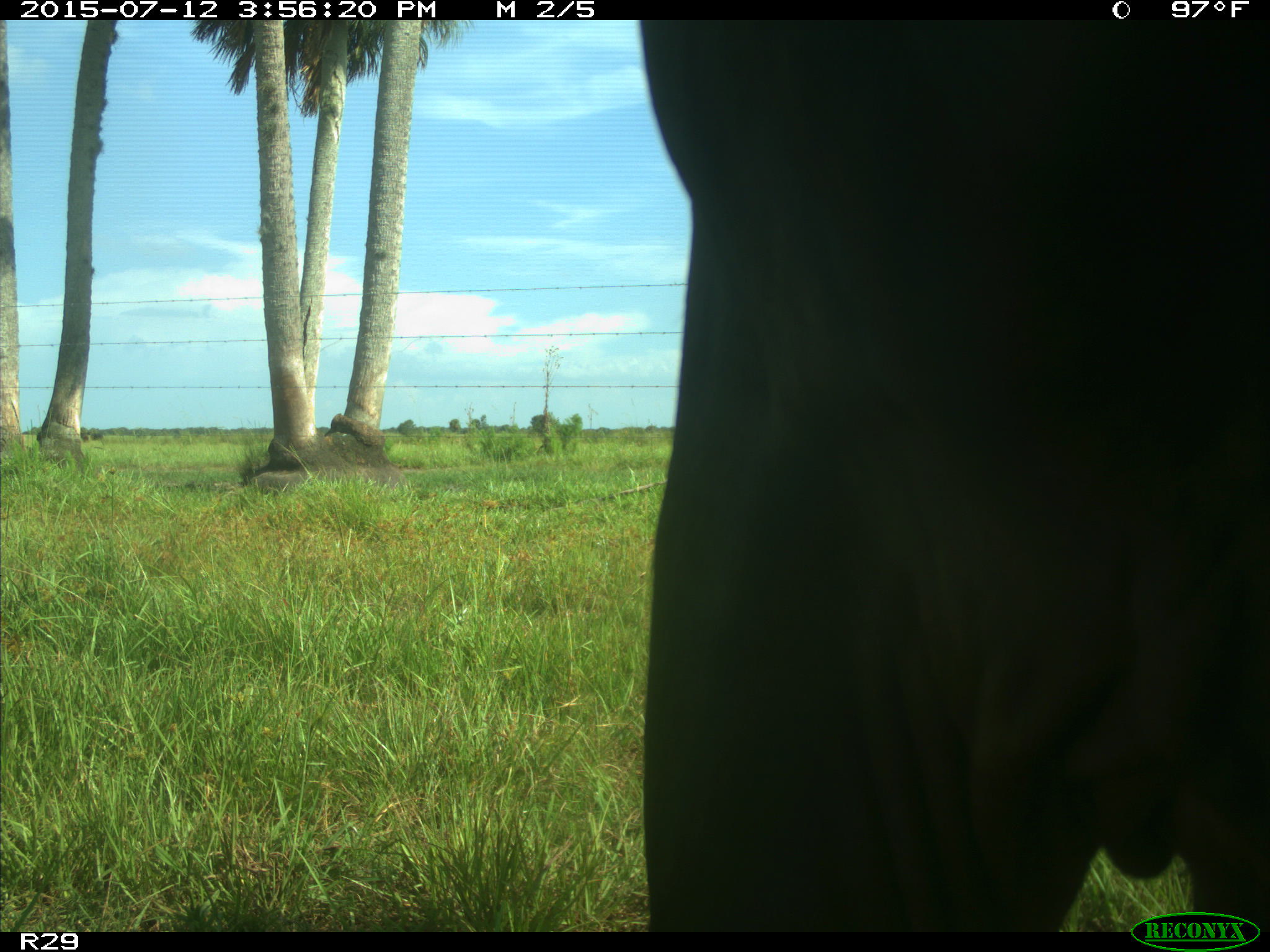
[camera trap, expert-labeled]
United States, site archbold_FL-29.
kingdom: Animalia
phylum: Chordata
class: Mammalia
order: Artiodactyla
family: Bovidae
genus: Bos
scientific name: Bos taurus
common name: domestic cow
Bos taurus (domestic cow).